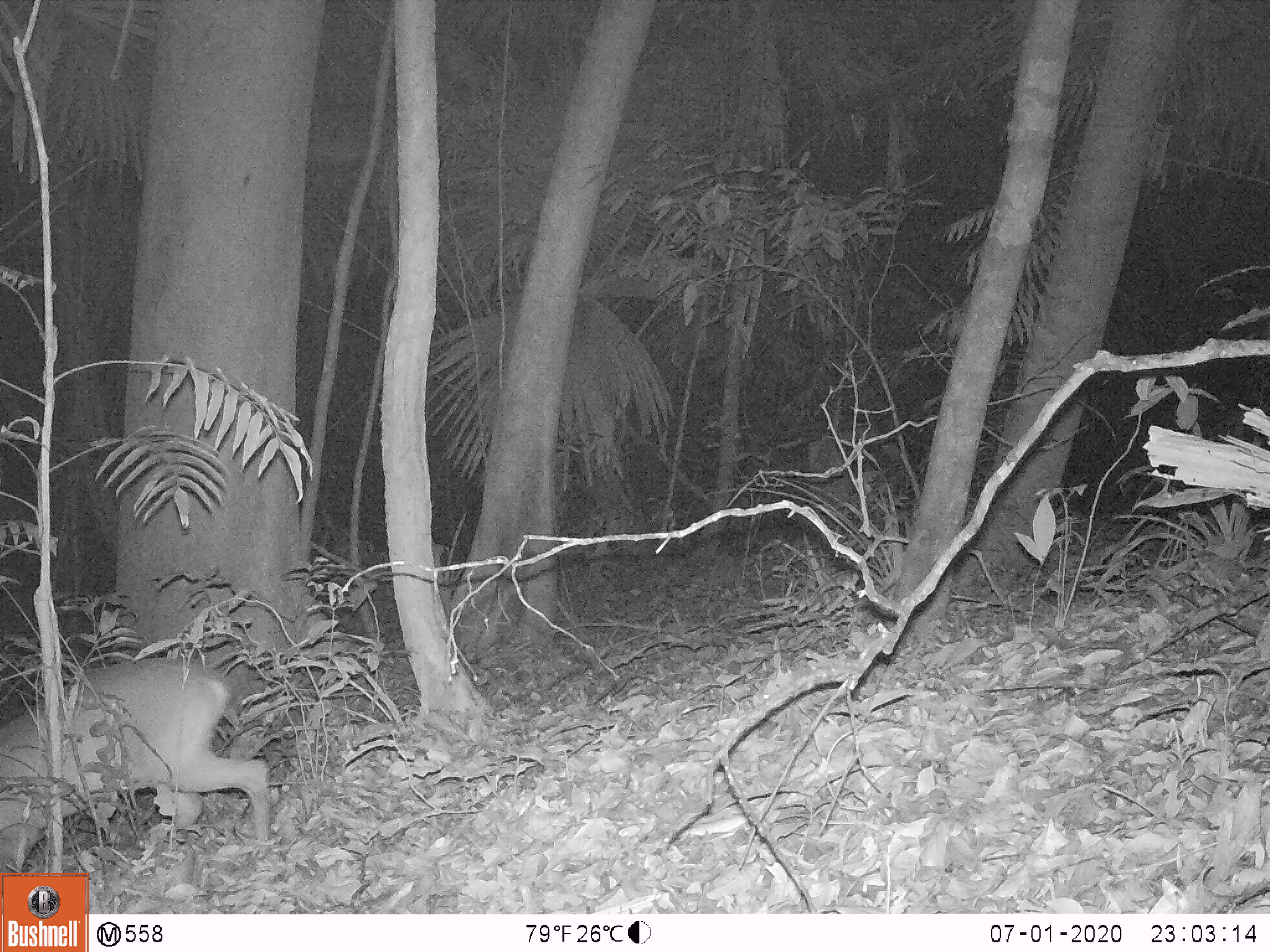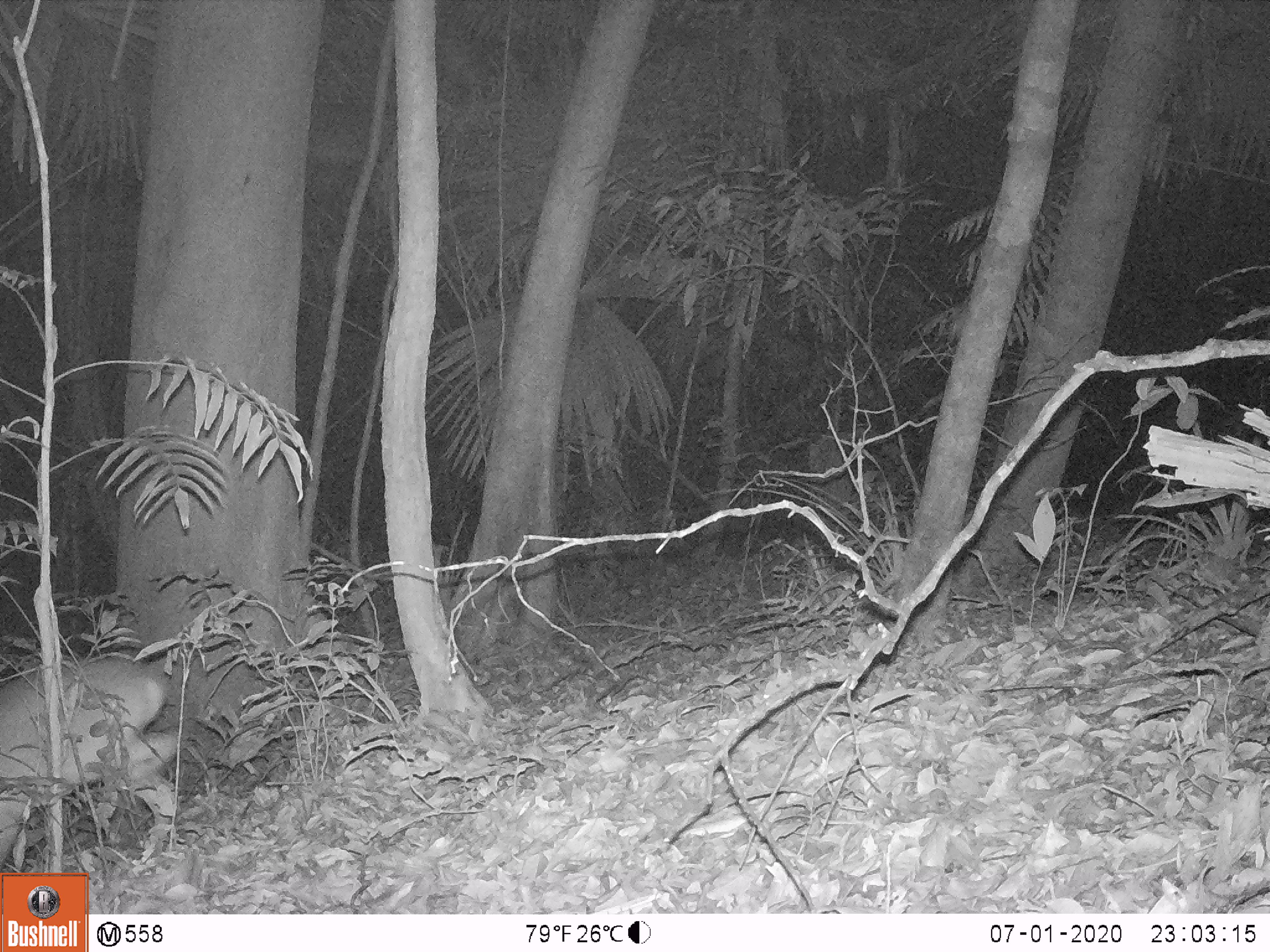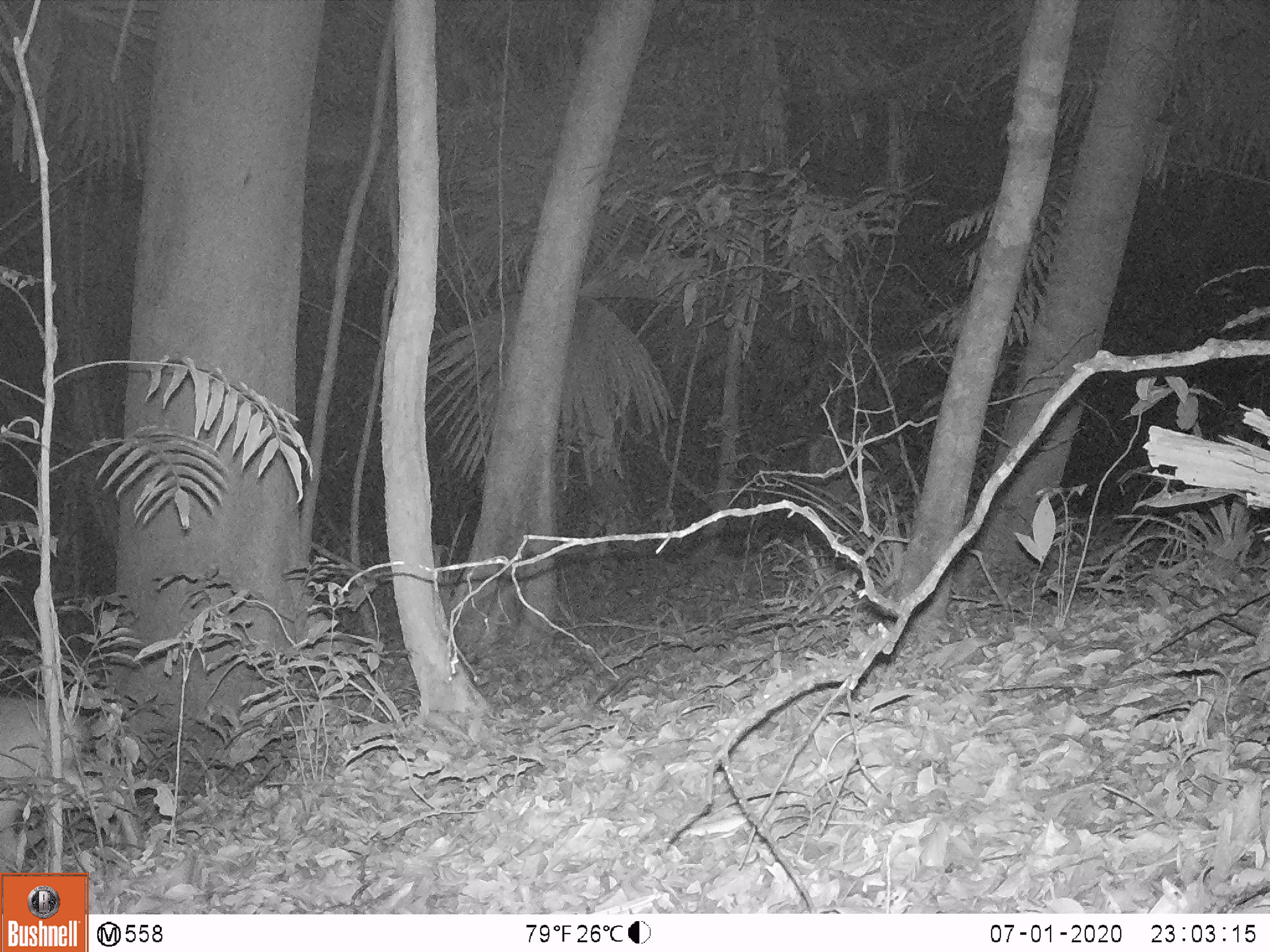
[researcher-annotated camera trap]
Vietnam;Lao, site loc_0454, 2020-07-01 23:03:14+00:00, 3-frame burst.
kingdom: Animalia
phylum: Chordata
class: Mammalia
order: Artiodactyla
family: Cervidae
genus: Muntiacus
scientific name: Muntiacus vuquangensis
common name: large-antlered muntjac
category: large antlered muntjac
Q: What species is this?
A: Large antlered muntjac (large-antlered muntjac) (Muntiacus vuquangensis).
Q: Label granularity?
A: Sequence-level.